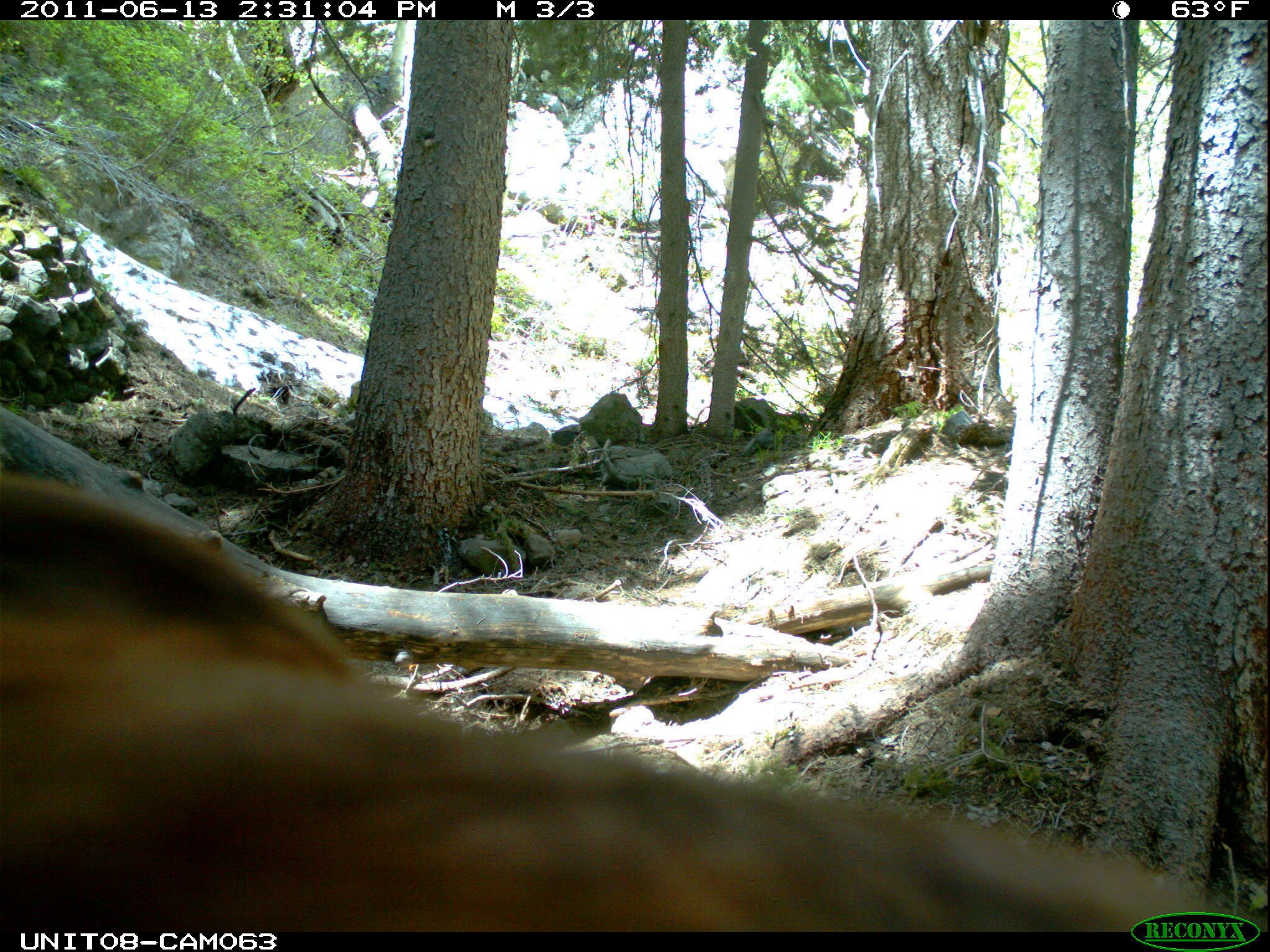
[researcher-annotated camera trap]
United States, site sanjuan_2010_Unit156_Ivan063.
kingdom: Animalia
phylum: Chordata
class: Mammalia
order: Carnivora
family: Ursidae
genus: Ursus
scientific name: Ursus americanus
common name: american black bear